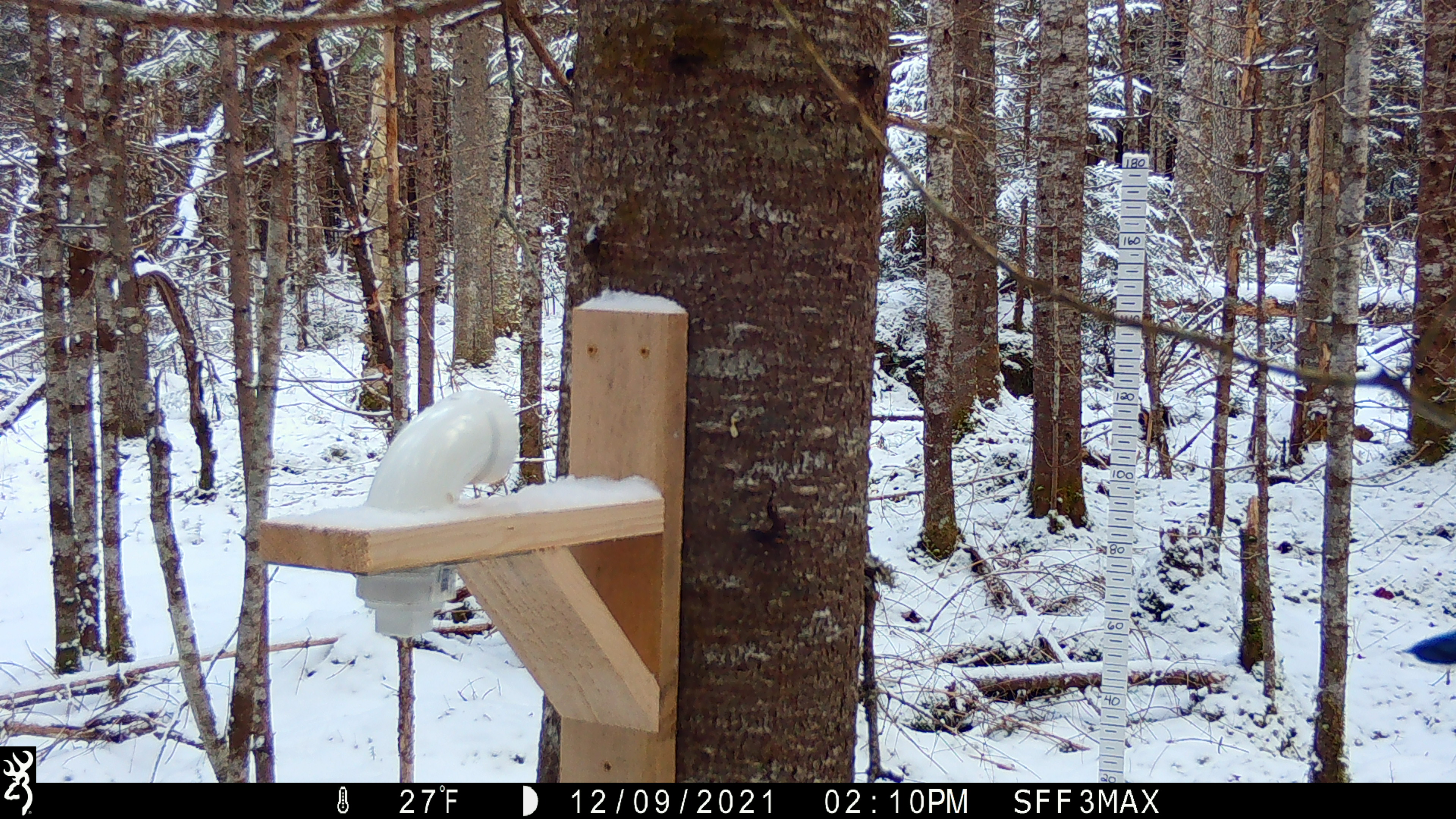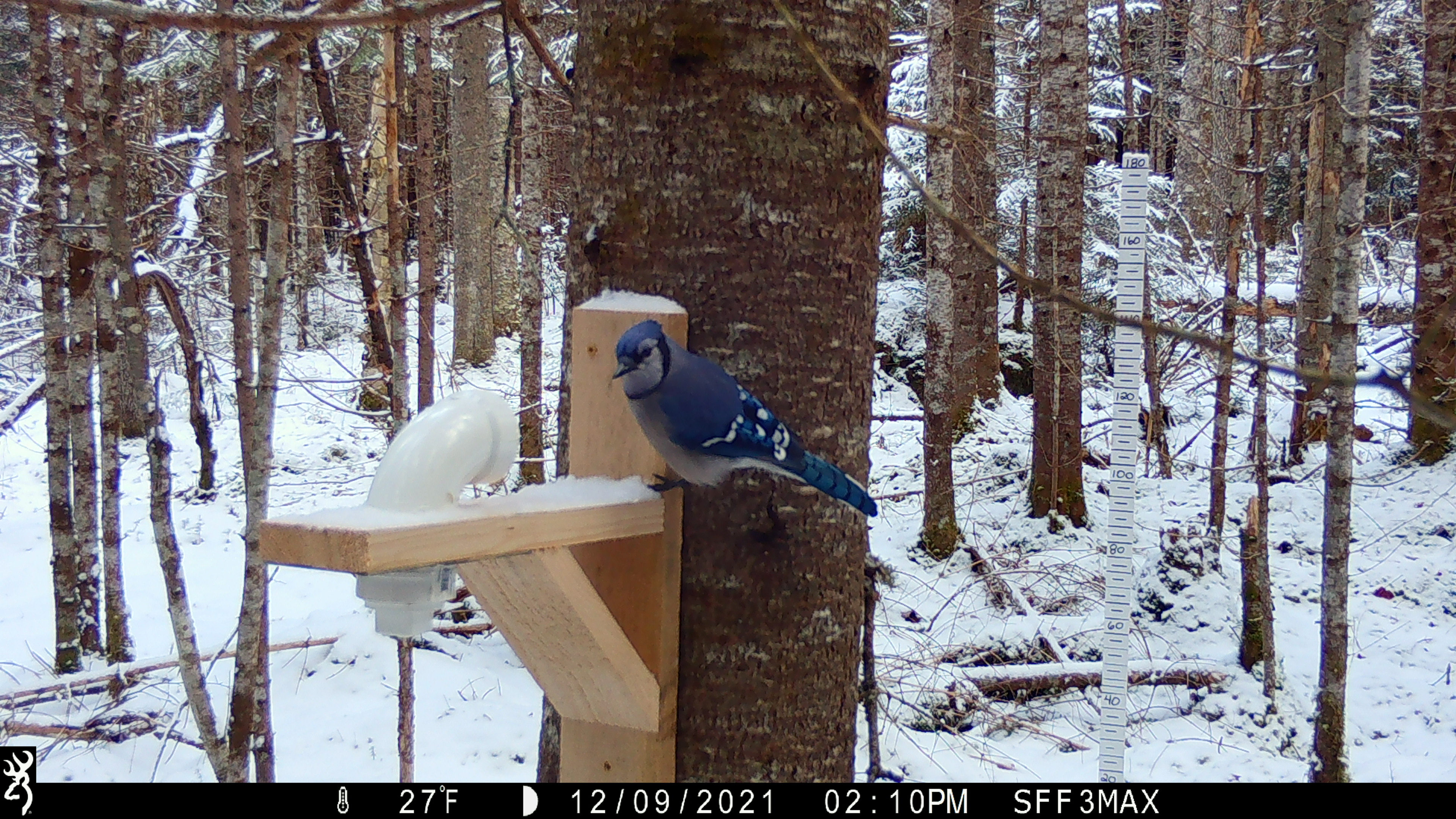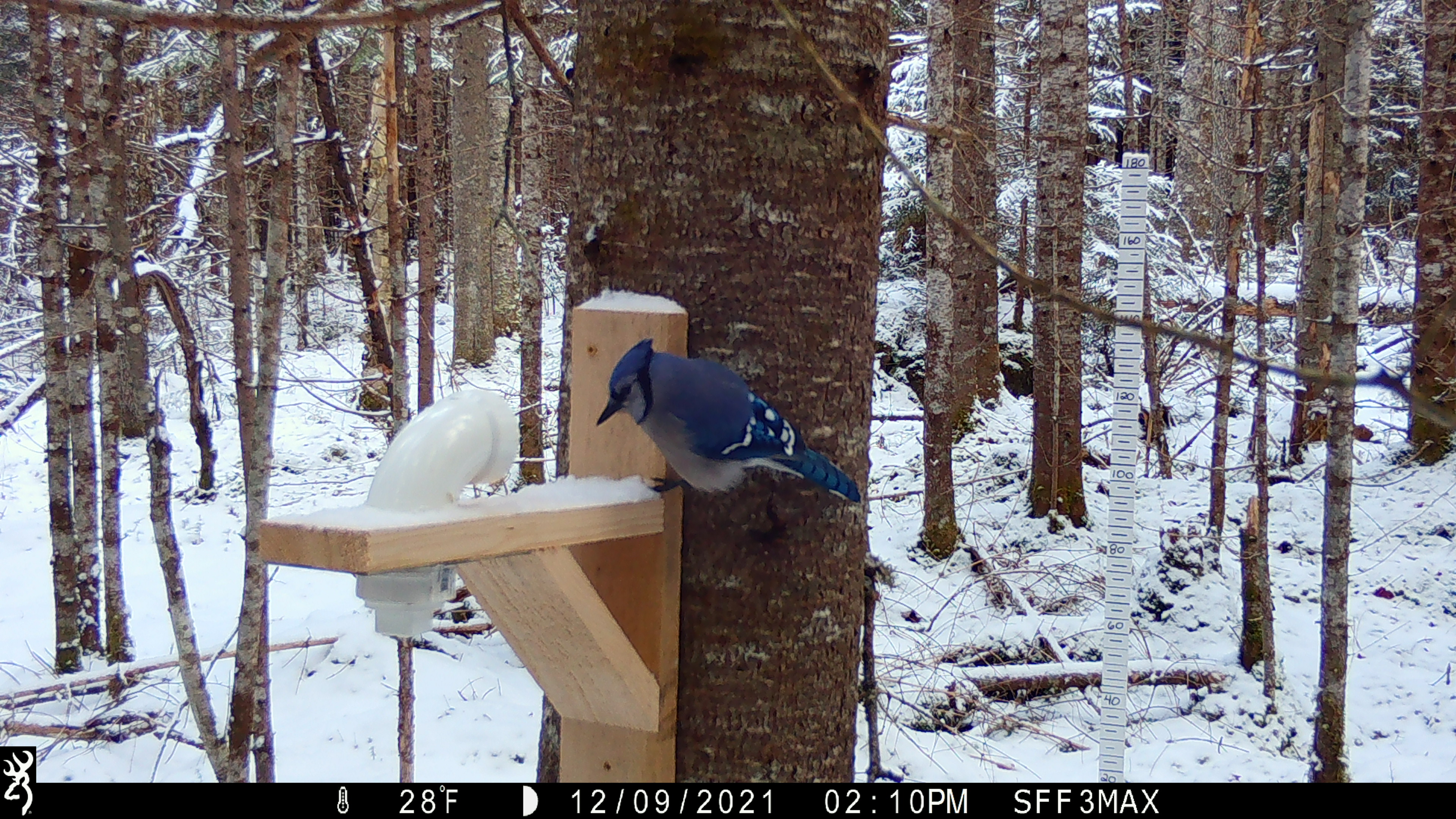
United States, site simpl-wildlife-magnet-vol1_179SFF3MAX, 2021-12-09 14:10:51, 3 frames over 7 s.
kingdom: Animalia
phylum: Chordata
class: Aves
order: Passeriformes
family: Corvidae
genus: Cyanocitta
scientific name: Cyanocitta cristata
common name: blue jay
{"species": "blue jay (Cyanocitta cristata)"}